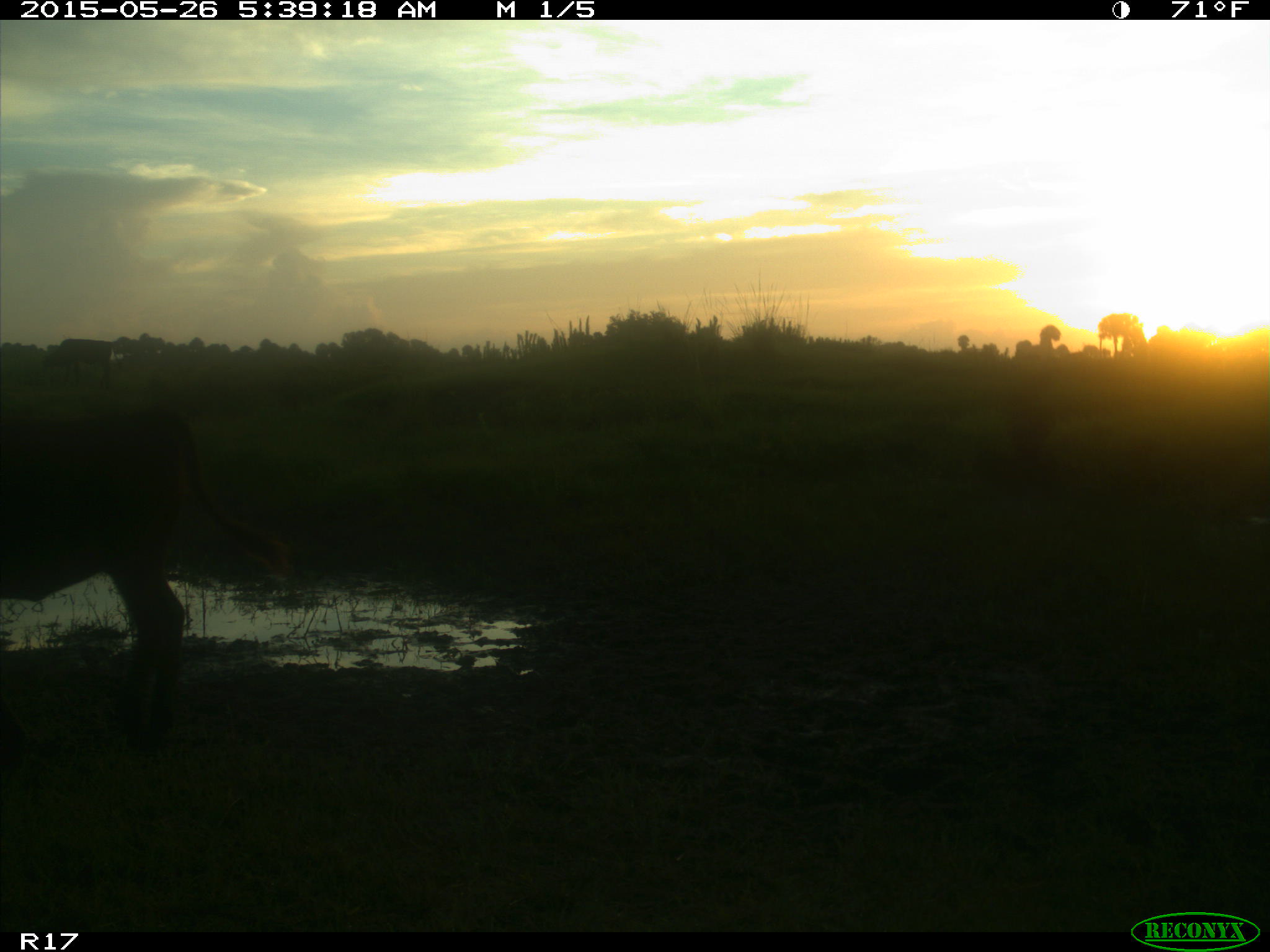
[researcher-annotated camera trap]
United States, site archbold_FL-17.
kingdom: Animalia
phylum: Chordata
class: Mammalia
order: Artiodactyla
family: Bovidae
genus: Bos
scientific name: Bos taurus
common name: domestic cow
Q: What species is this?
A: Bos taurus (domestic cow).